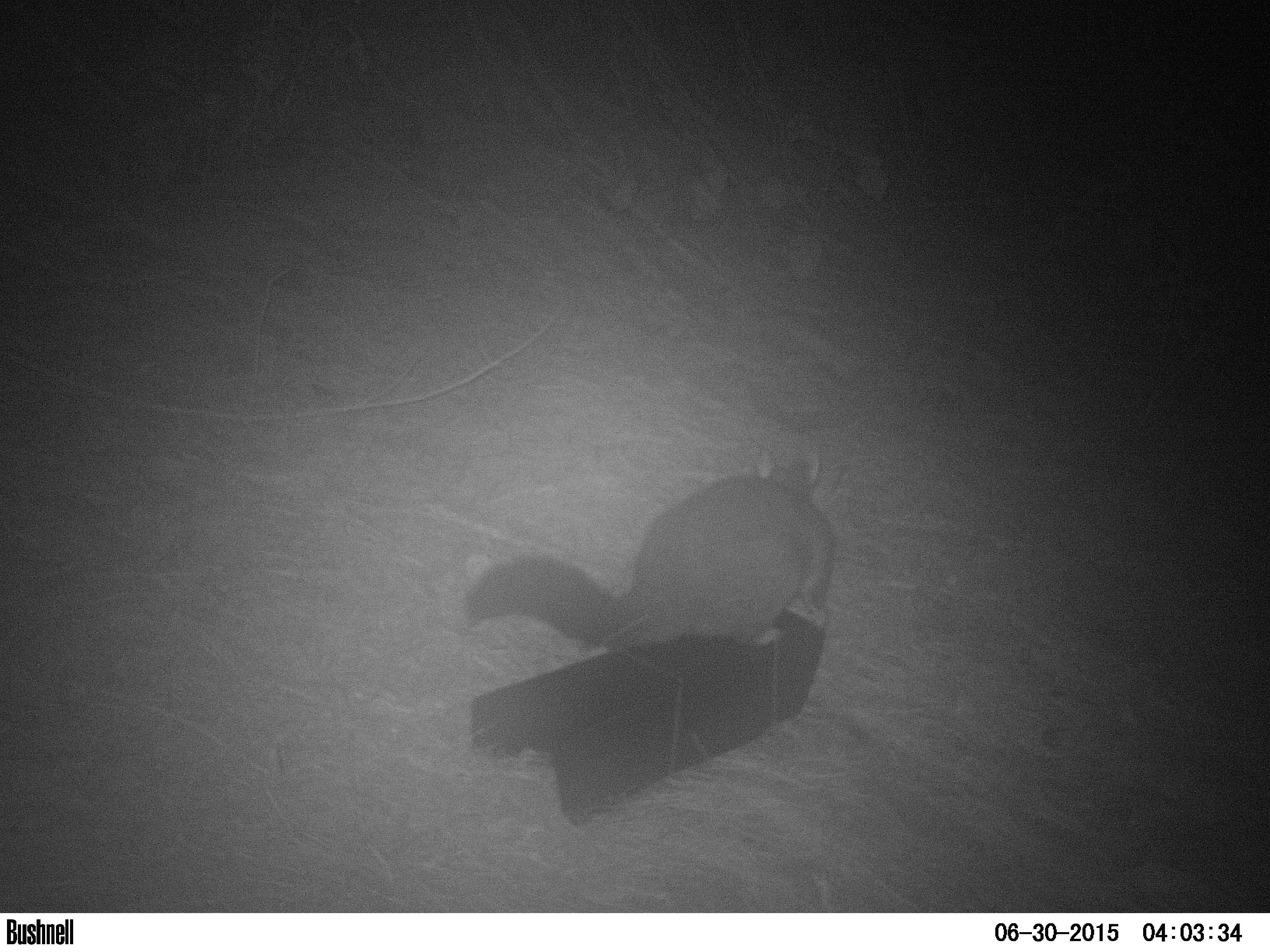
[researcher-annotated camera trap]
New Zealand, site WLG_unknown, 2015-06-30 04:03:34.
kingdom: Animalia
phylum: Chordata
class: Mammalia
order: Diprotodontia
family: Phalangeridae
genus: Trichosurus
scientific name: Trichosurus vulpecula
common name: common brushtail possum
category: possum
Possum (common brushtail possum) (Trichosurus vulpecula).